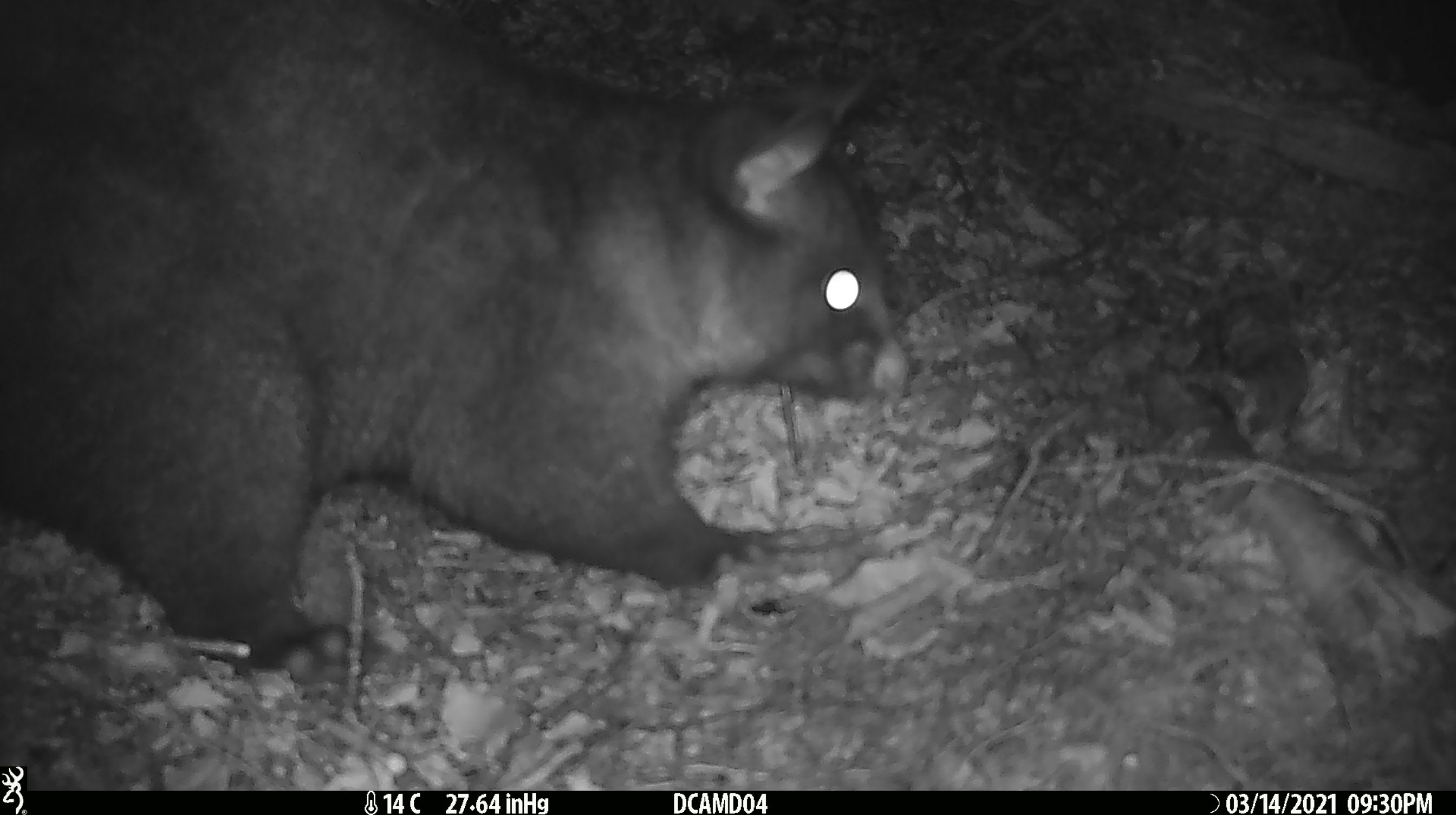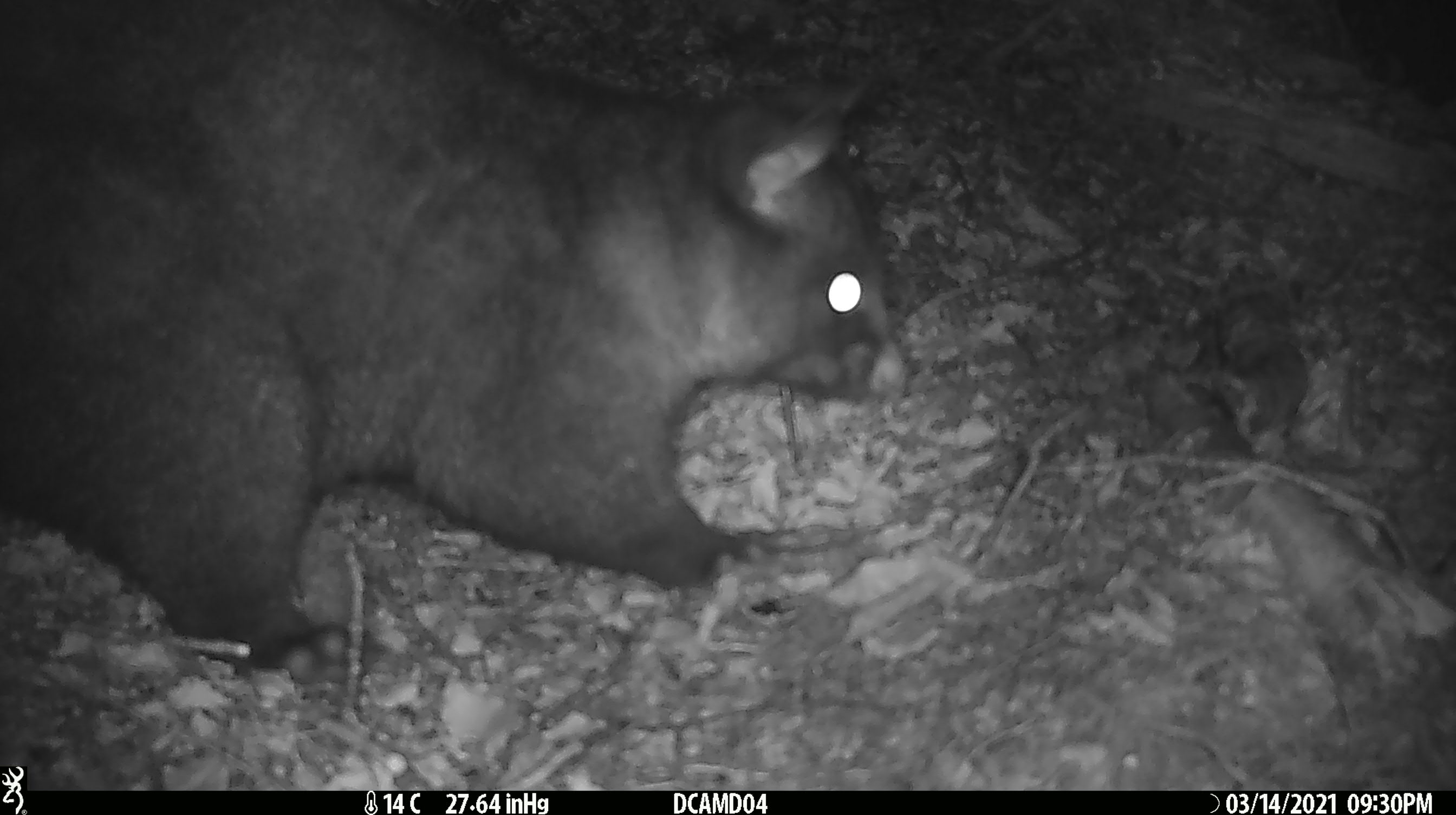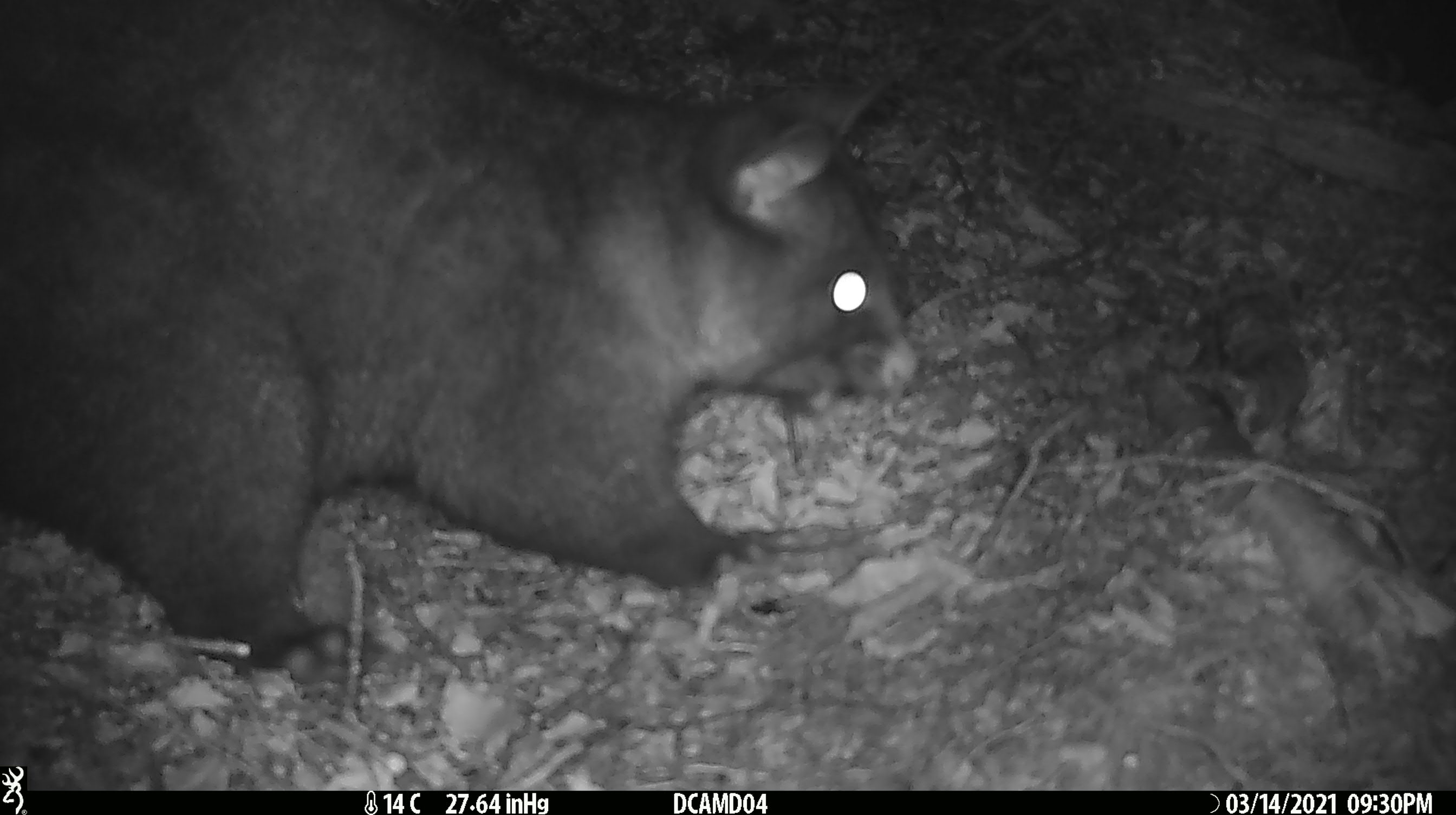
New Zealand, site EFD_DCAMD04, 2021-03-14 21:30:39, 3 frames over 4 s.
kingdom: Animalia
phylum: Chordata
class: Mammalia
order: Diprotodontia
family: Phalangeridae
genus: Trichosurus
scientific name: Trichosurus vulpecula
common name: common brushtail possum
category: possum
Possum (common brushtail possum) (Trichosurus vulpecula).